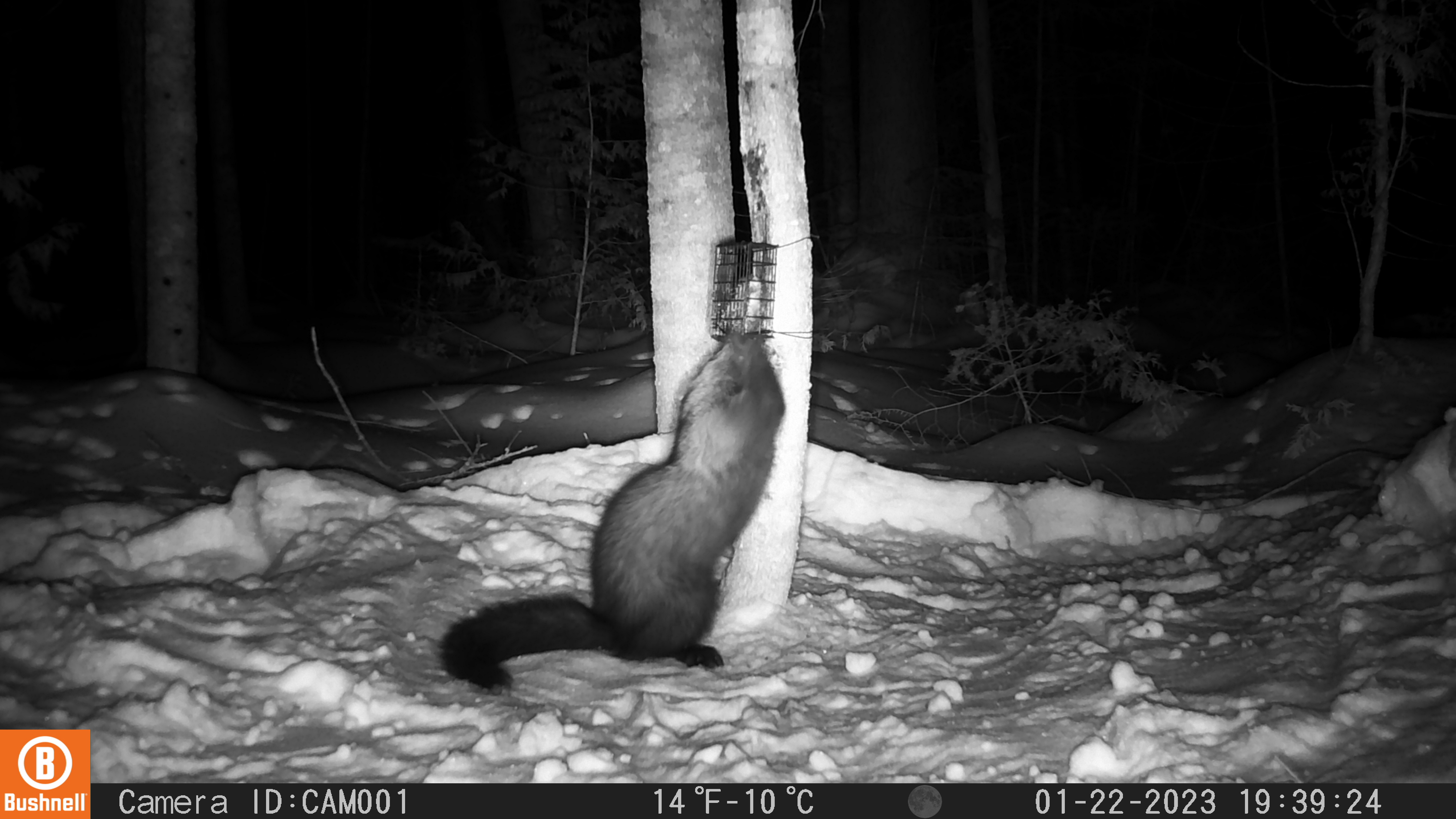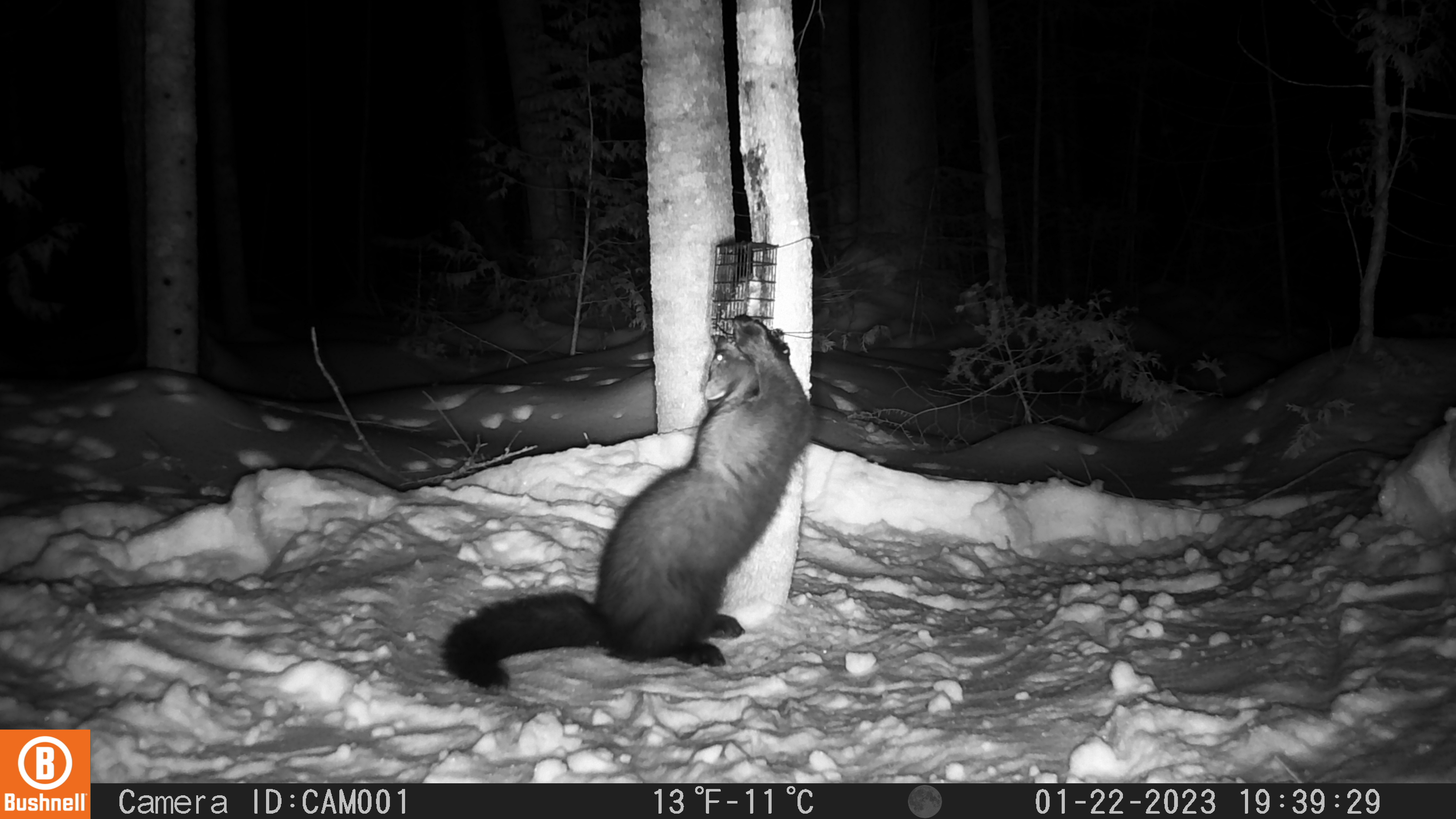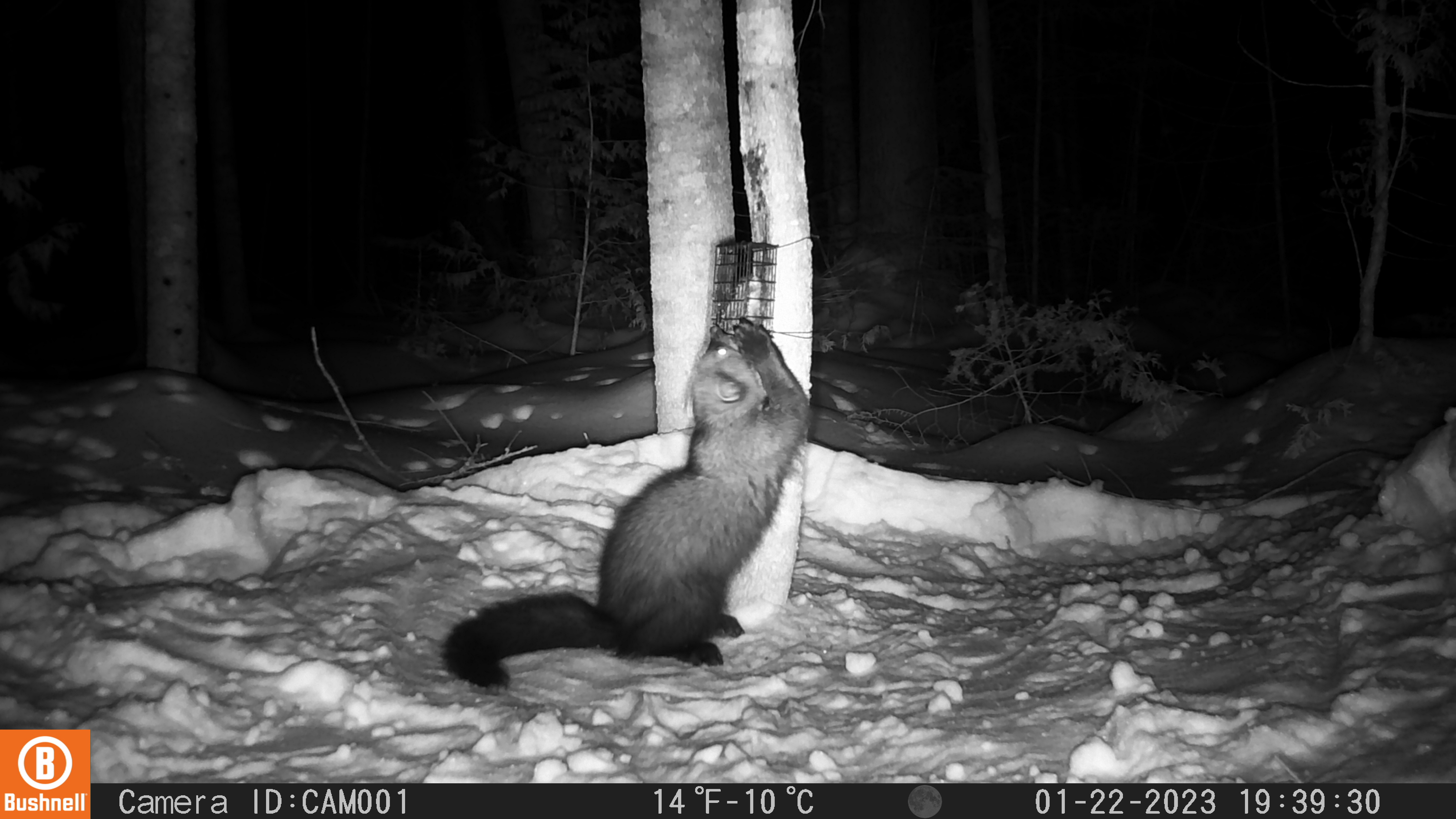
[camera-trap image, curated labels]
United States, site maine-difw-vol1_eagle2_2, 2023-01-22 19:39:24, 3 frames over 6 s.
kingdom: Animalia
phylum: Chordata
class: Mammalia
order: Carnivora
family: Mustelidae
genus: Pekania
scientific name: Pekania pennanti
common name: fisher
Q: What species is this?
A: Fisher (Pekania pennanti).